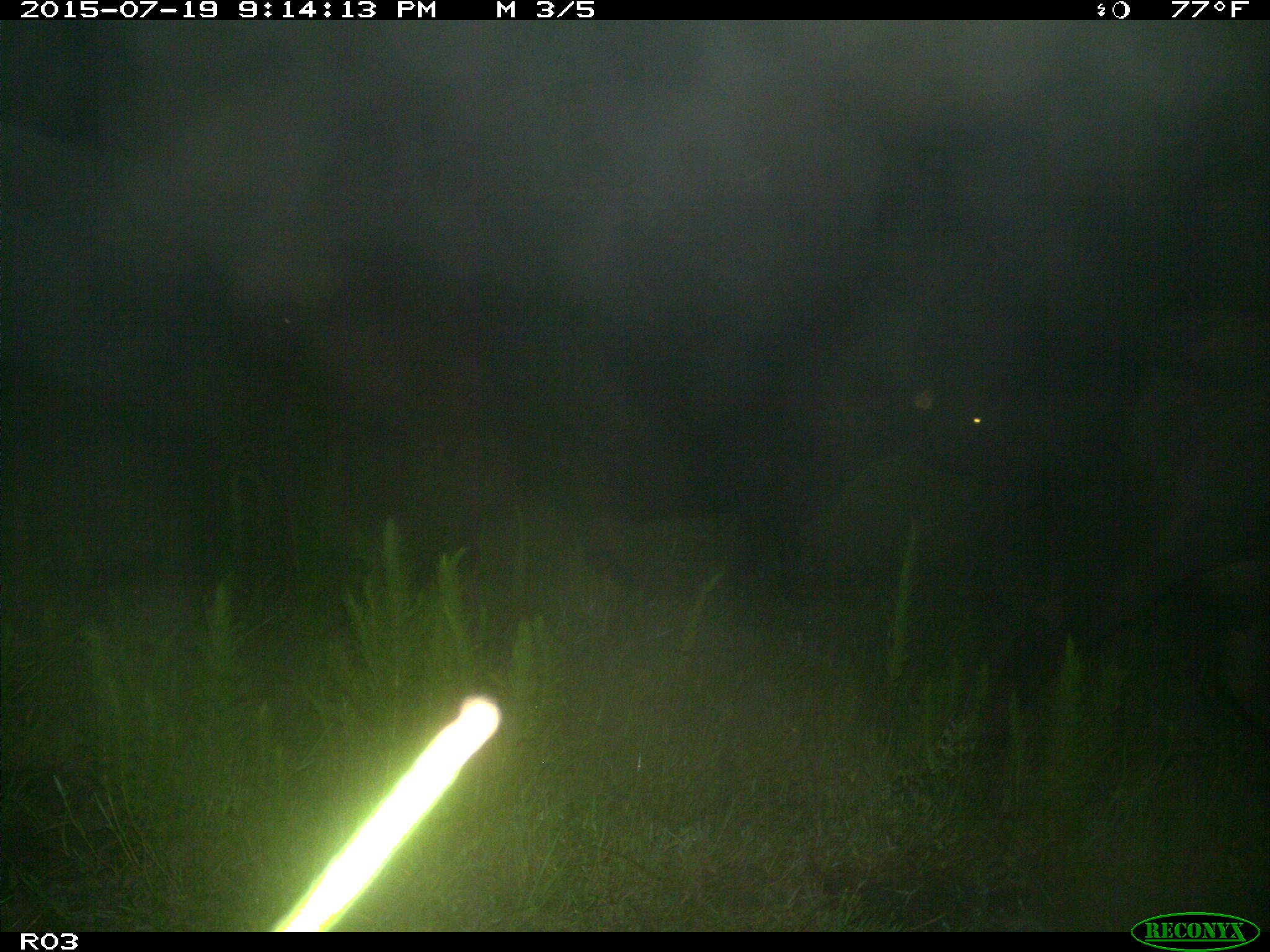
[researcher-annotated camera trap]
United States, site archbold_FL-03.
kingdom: Animalia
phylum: Chordata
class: Mammalia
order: Artiodactyla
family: Bovidae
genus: Bos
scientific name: Bos taurus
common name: domestic cow